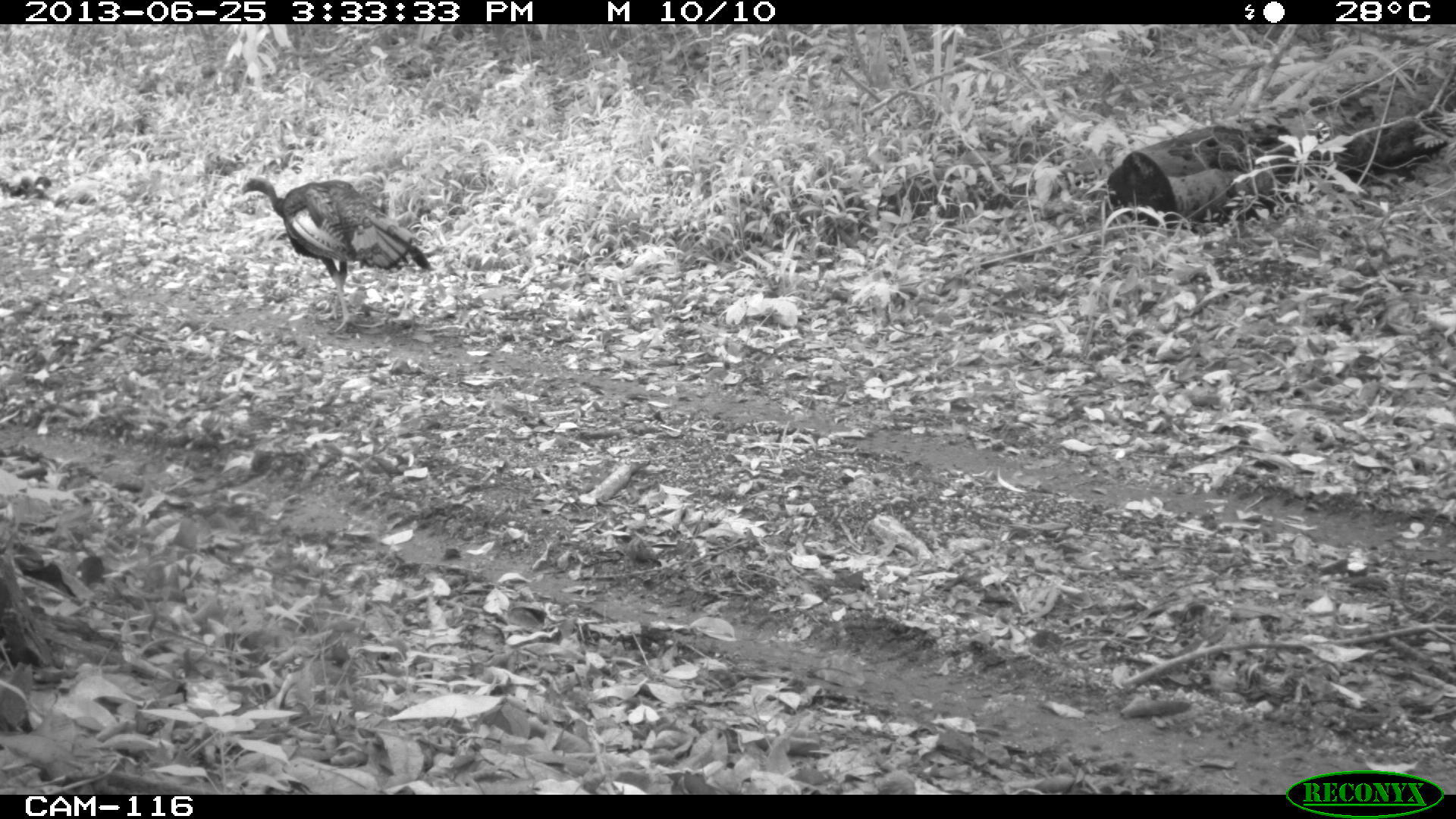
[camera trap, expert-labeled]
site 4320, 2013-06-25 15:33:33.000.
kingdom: Animalia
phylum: Chordata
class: Aves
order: Galliformes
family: Phasianidae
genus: Meleagris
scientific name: Meleagris ocellata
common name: ocellated turkey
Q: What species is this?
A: Meleagris ocellata (ocellated turkey).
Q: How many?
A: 1.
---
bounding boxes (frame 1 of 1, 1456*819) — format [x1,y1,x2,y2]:
meleagris ocellata: [238,174,435,335]